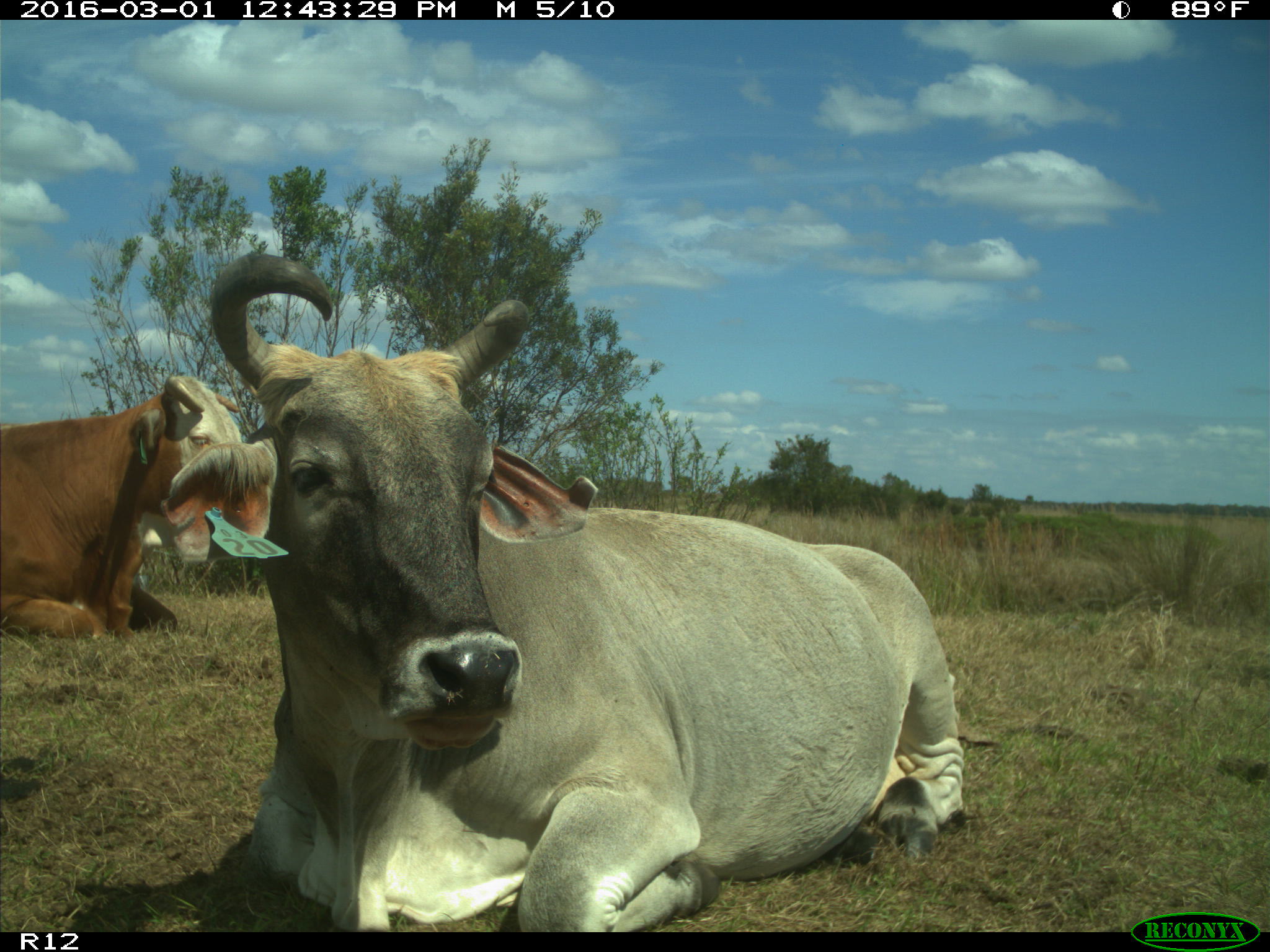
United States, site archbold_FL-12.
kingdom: Animalia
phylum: Chordata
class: Mammalia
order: Artiodactyla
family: Bovidae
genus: Bos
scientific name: Bos taurus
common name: domestic cow